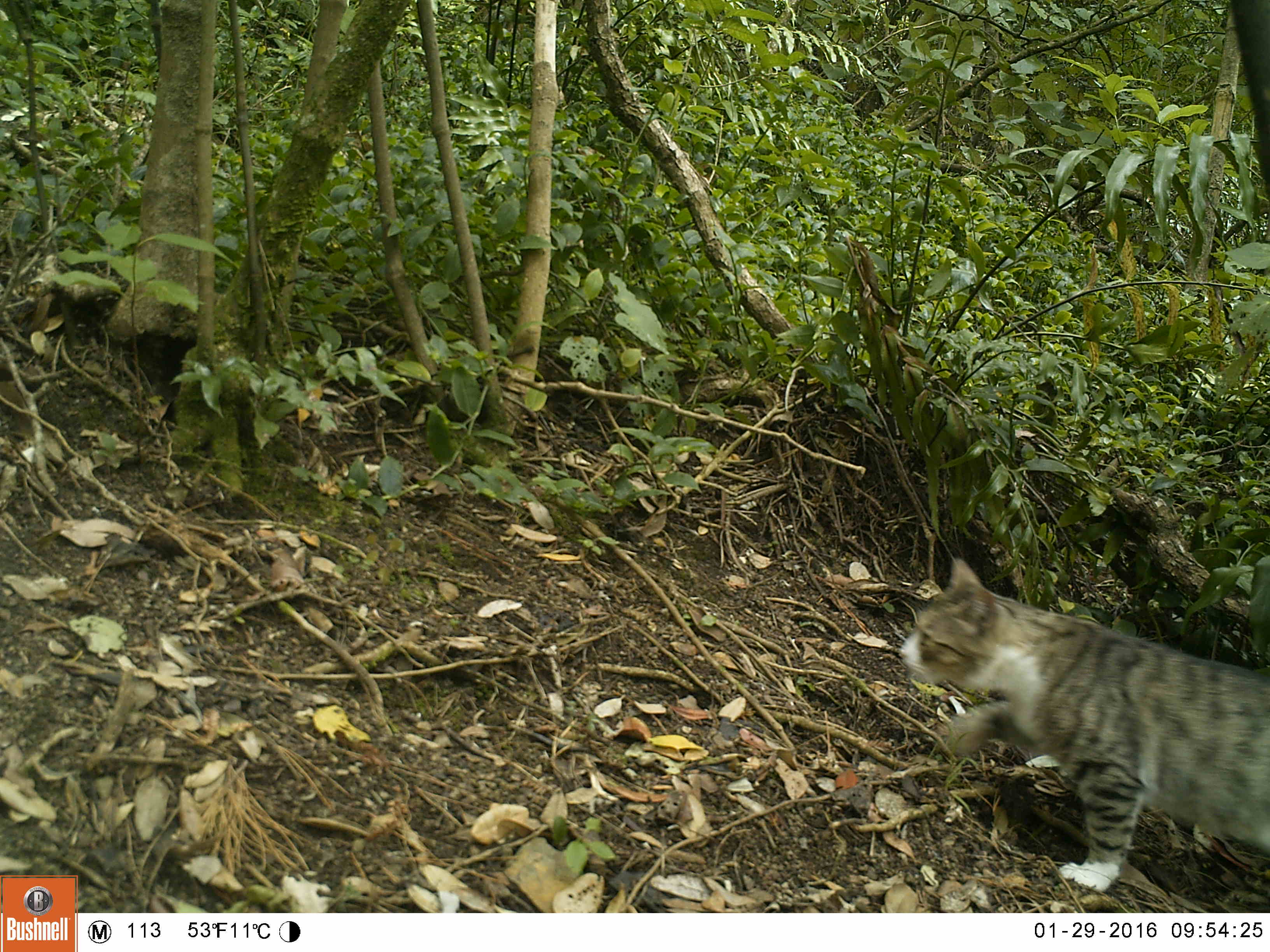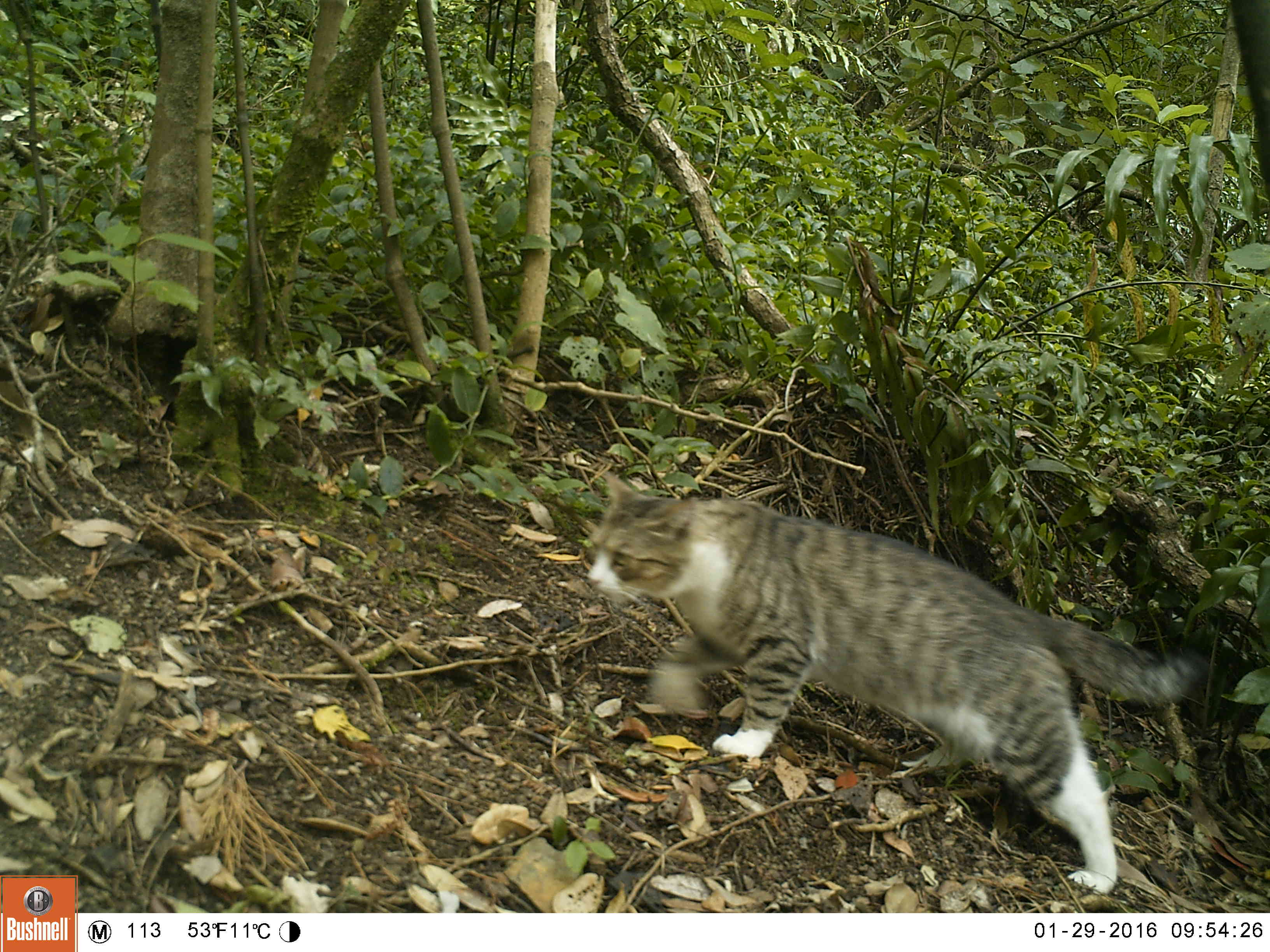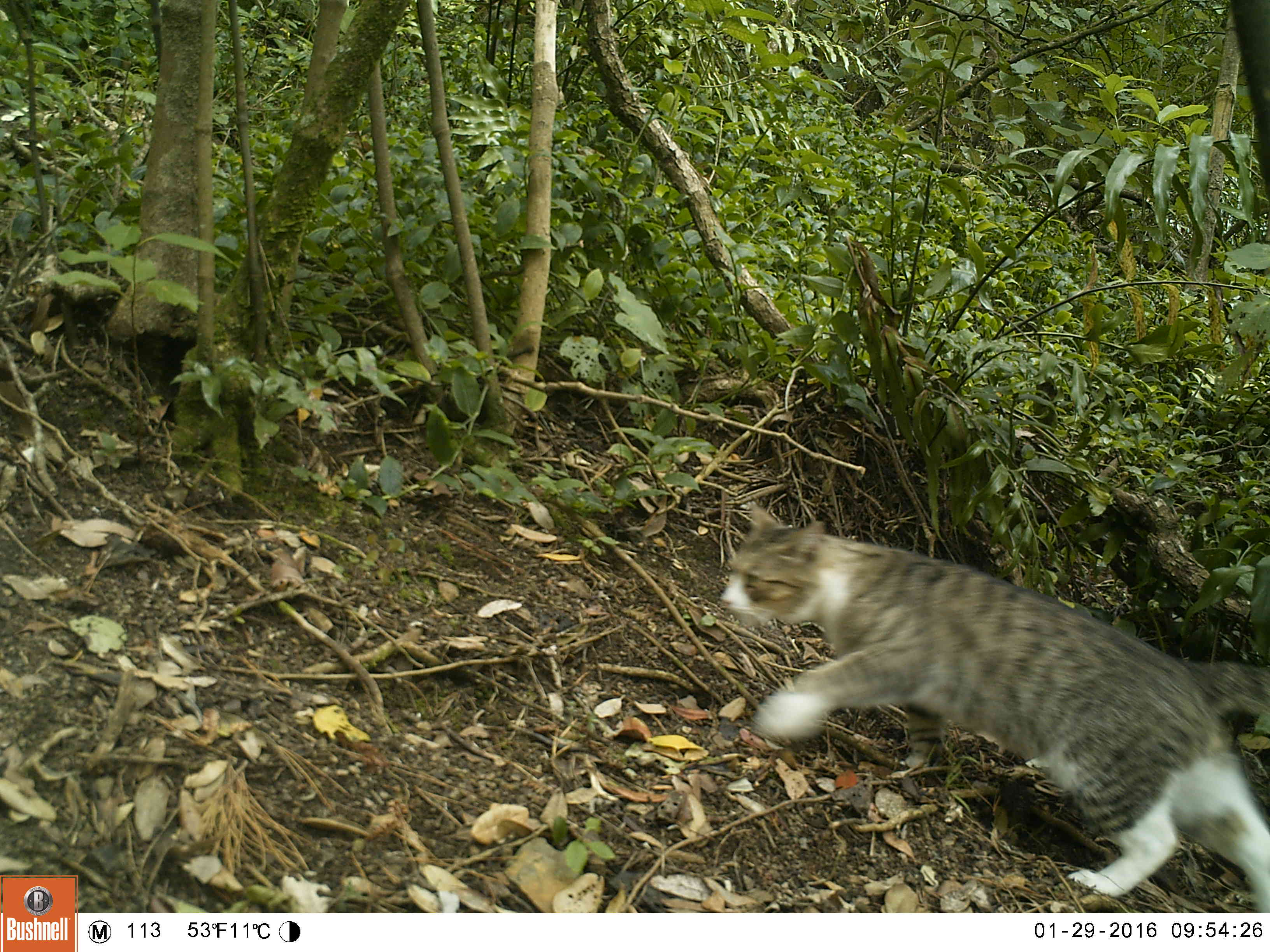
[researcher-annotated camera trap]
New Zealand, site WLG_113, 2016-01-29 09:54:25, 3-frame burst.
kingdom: Animalia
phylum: Chordata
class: Mammalia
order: Carnivora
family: Felidae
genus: Felis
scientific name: Felis catus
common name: domestic cat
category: cat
Cat (domestic cat) (Felis catus).